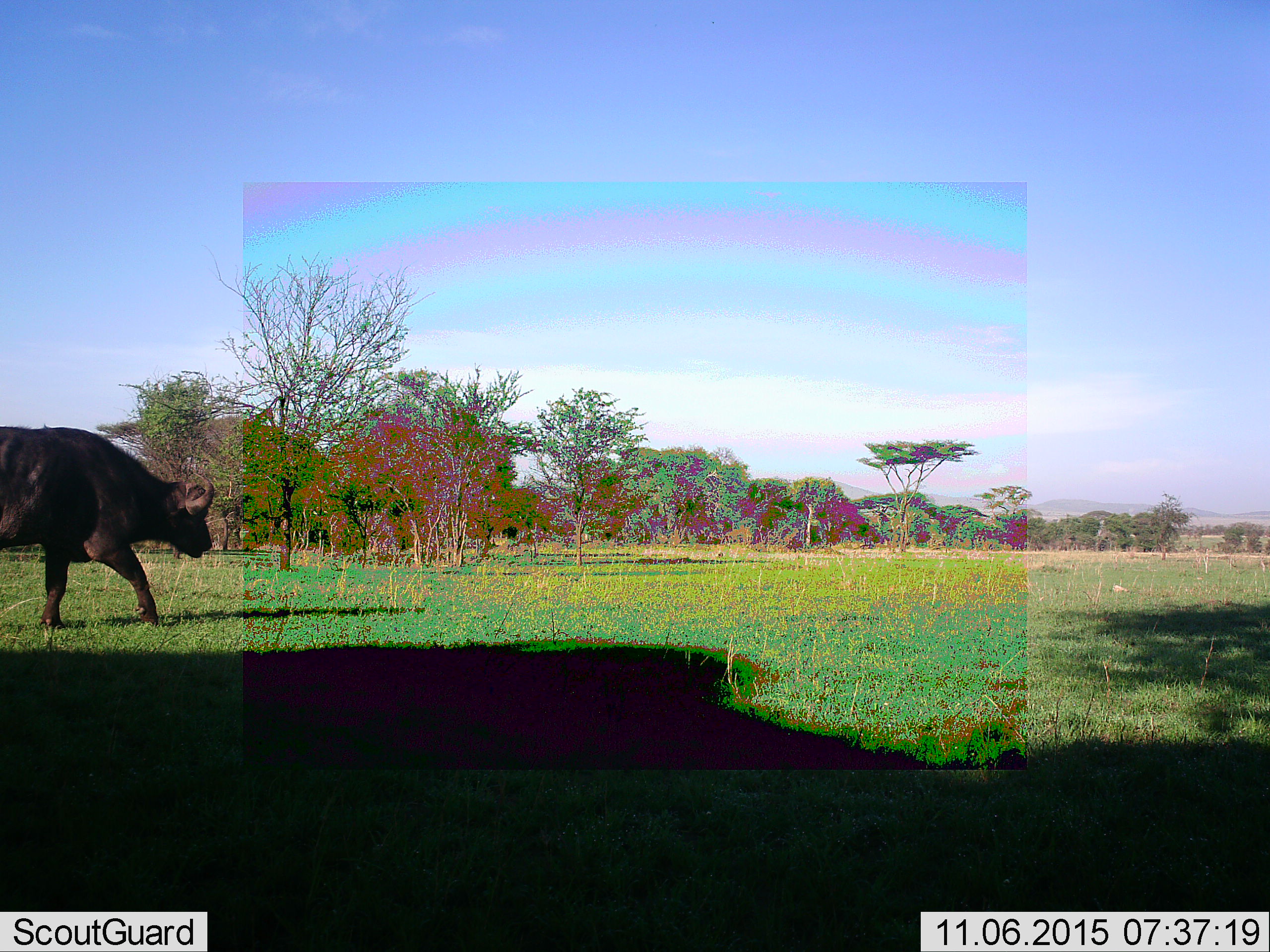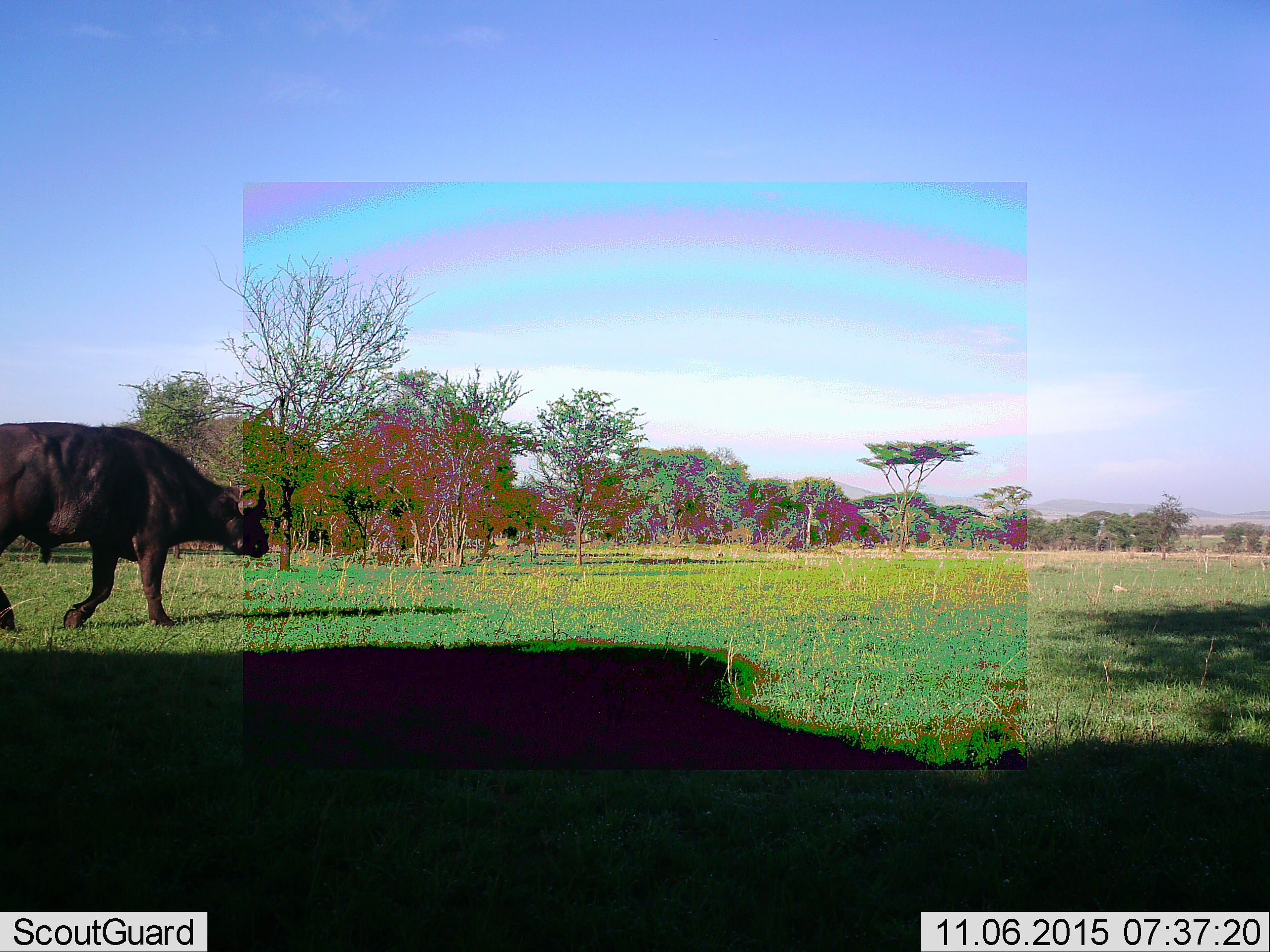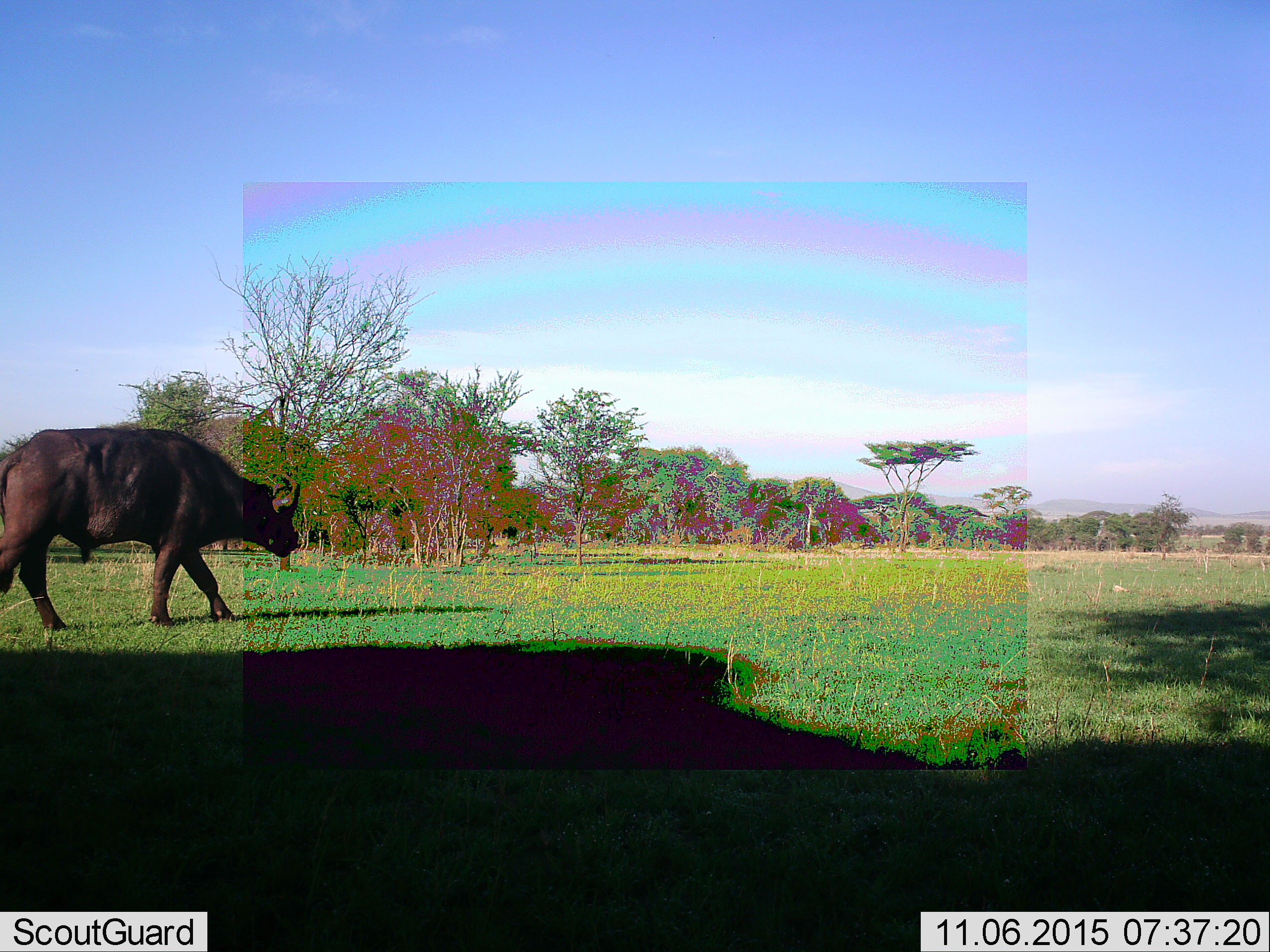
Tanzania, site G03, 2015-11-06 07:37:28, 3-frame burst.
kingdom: Animalia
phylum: Chordata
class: Mammalia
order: Artiodactyla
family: Bovidae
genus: Syncerus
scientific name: Syncerus caffer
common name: cape buffalo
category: buffalo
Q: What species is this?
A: Buffalo (cape buffalo) (Syncerus caffer).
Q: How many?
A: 1.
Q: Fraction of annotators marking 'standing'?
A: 6%.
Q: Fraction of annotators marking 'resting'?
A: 0%.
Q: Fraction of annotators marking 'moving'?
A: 94%.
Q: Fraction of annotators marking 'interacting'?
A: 0%.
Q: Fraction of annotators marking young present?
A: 0%.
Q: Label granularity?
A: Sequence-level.